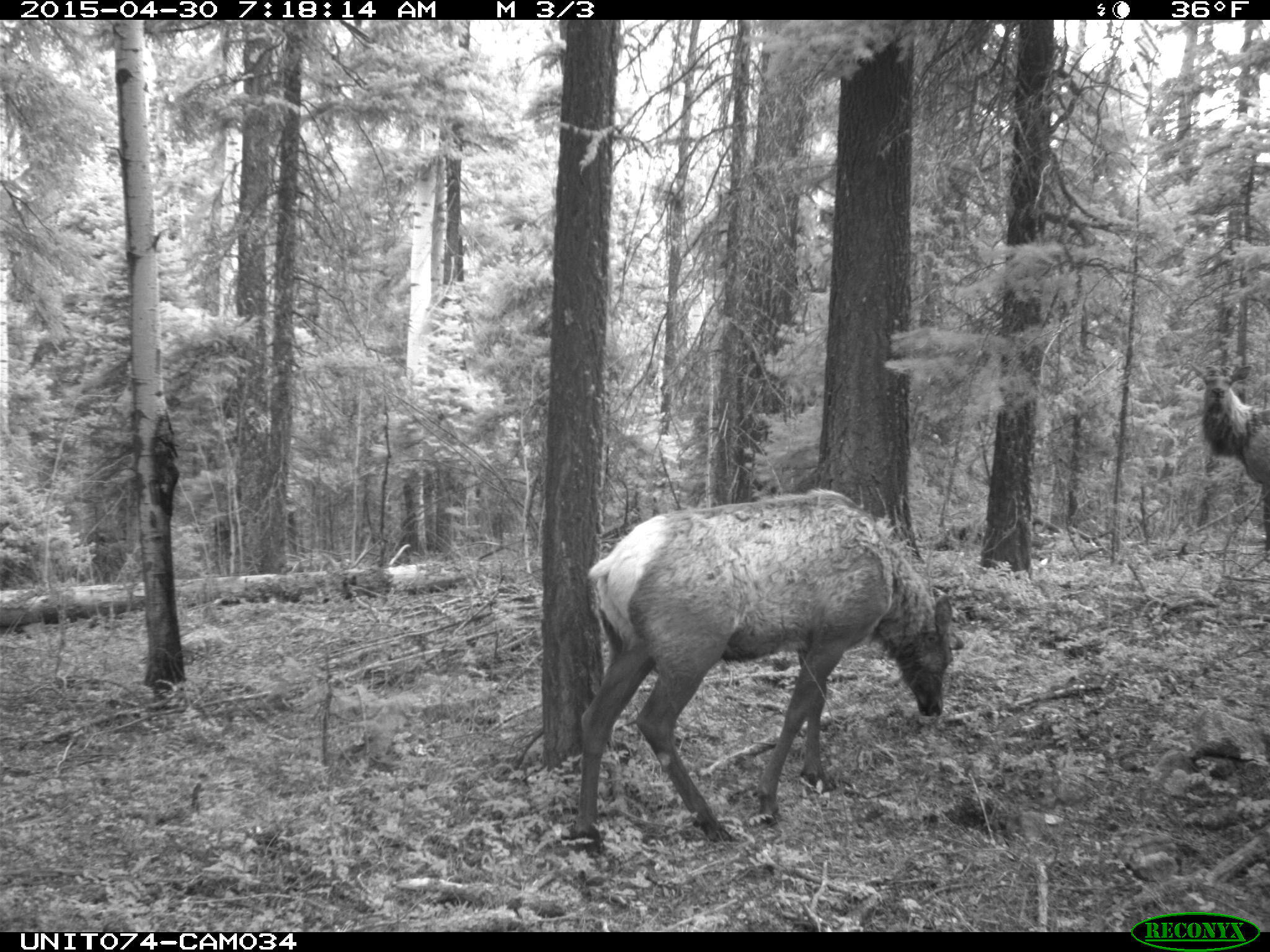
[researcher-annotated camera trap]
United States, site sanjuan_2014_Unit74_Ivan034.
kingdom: Animalia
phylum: Chordata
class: Mammalia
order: Artiodactyla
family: Cervidae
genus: Cervus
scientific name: Cervus elaphus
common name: red deer